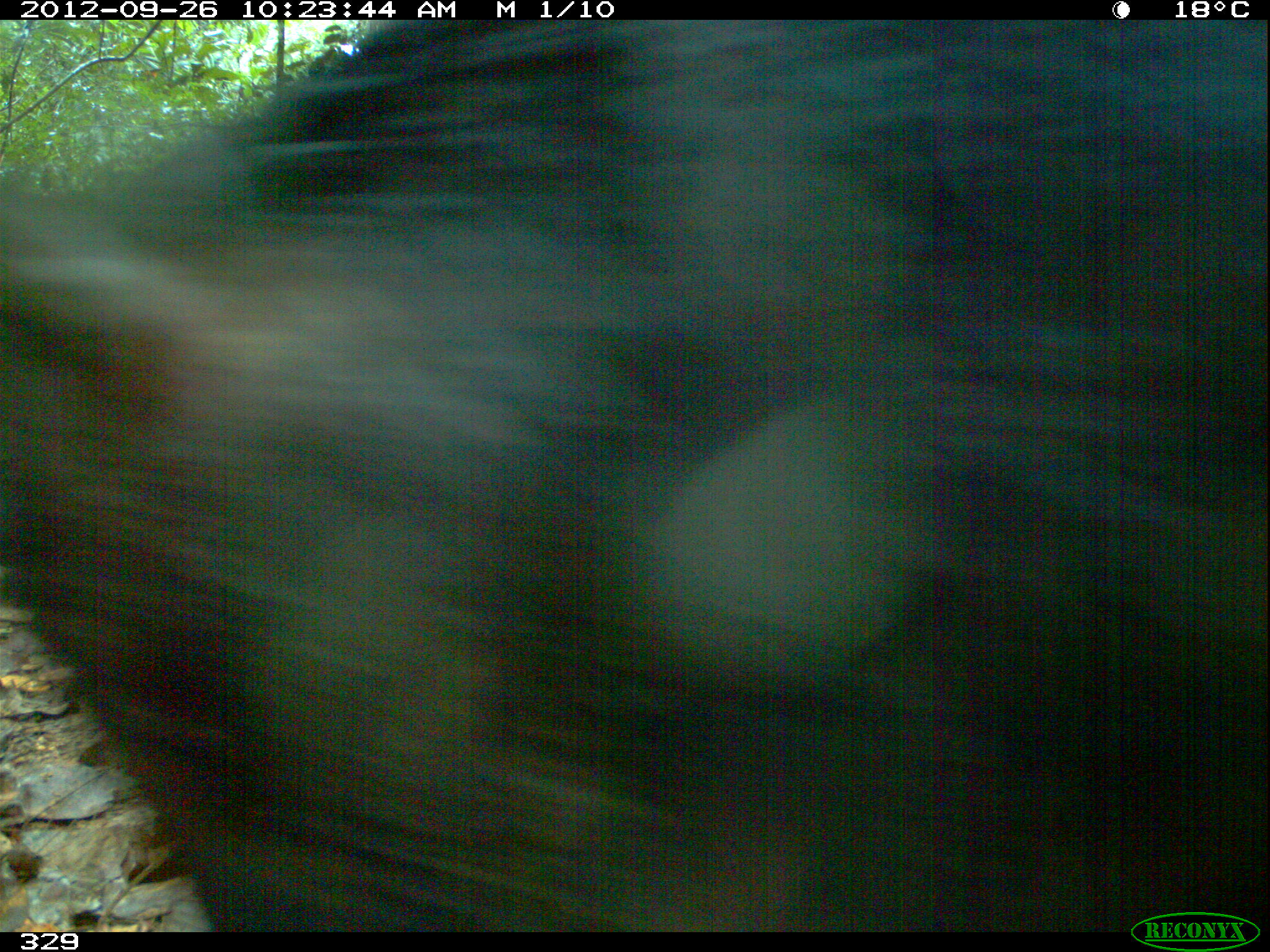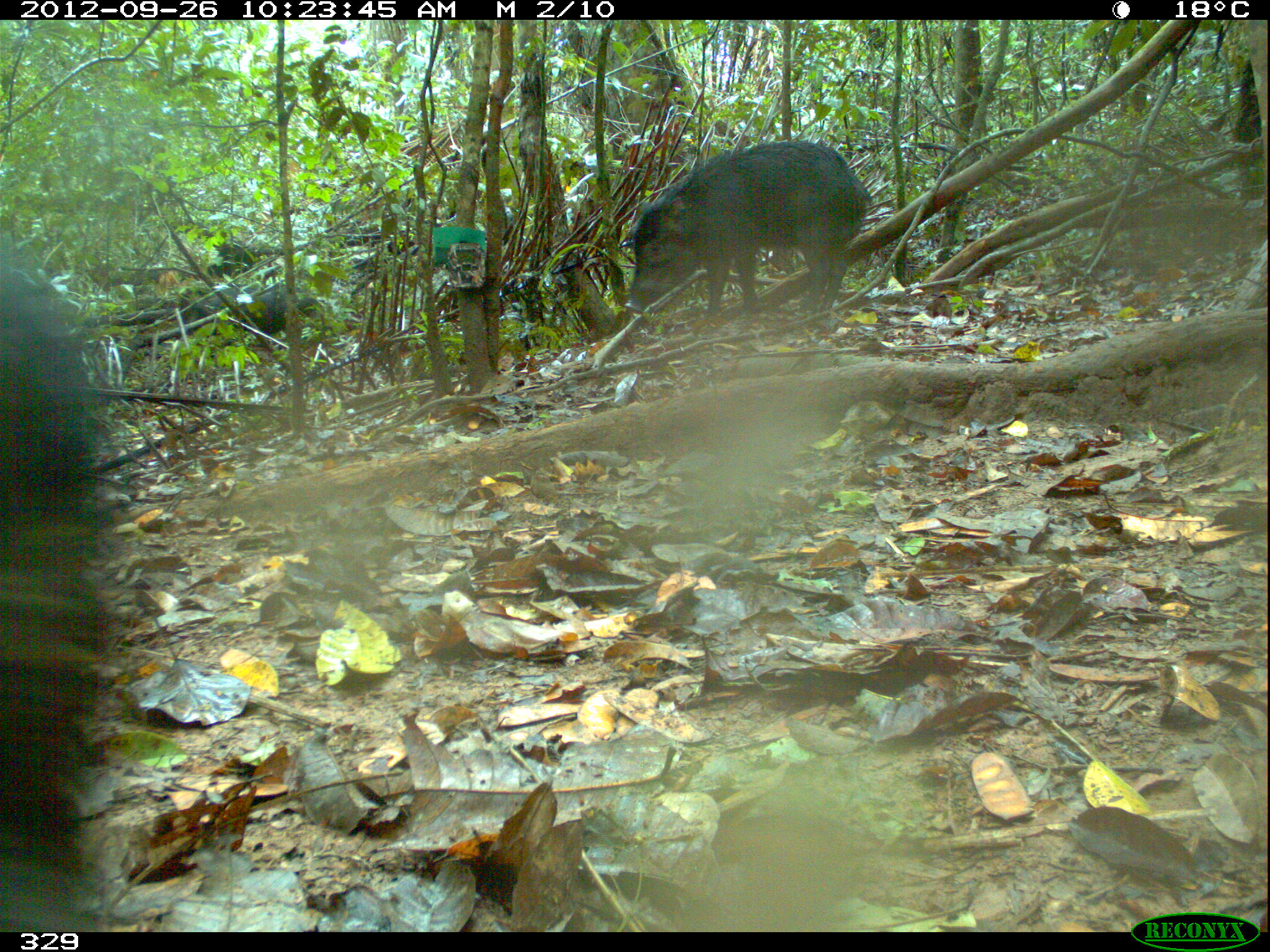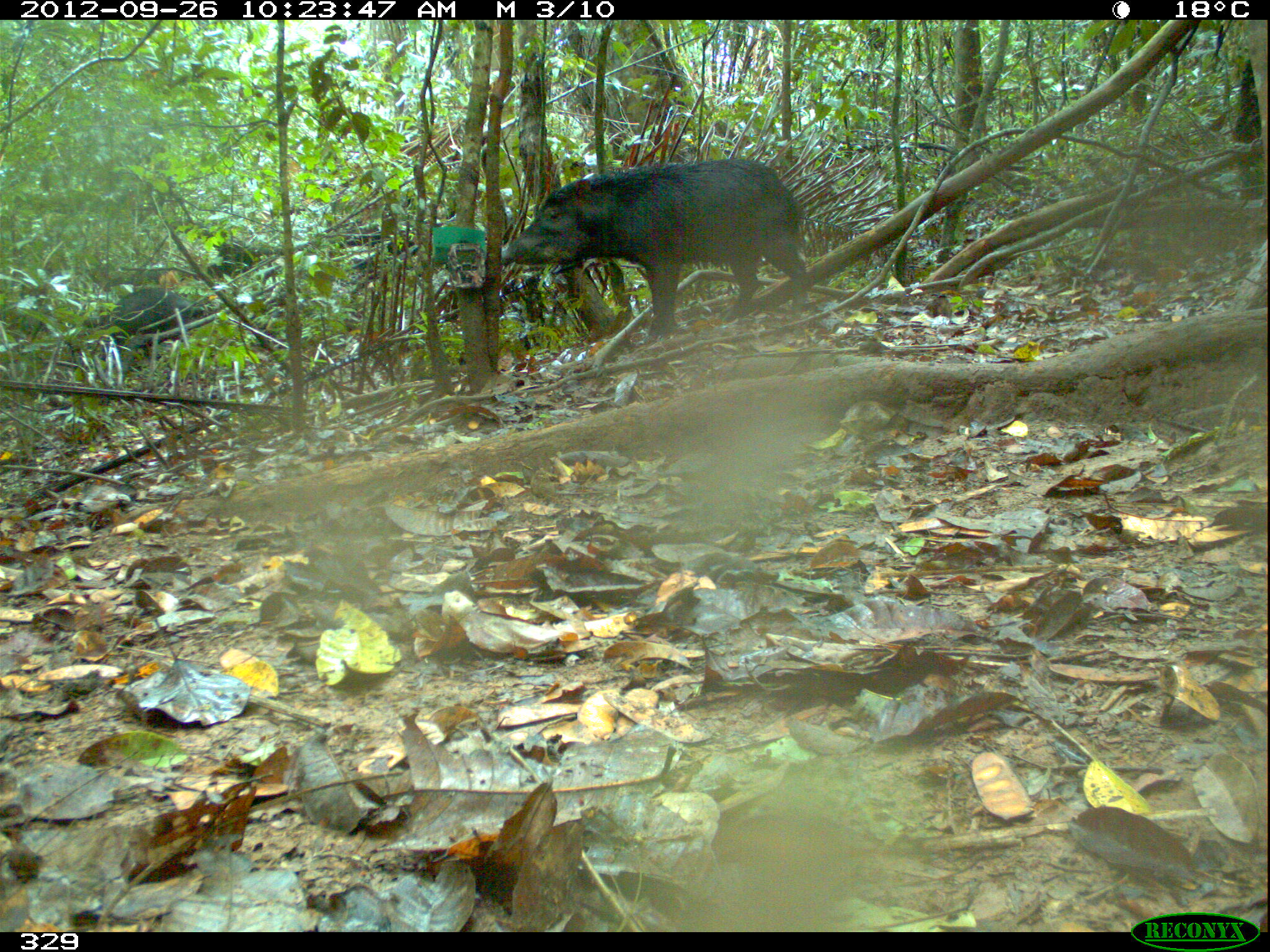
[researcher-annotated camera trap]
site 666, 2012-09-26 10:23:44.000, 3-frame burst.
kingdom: Animalia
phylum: Chordata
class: Mammalia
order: Artiodactyla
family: Tayassuidae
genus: Tayassu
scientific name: Tayassu pecari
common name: white-lipped peccary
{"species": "Tayassu pecari (white-lipped peccary)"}